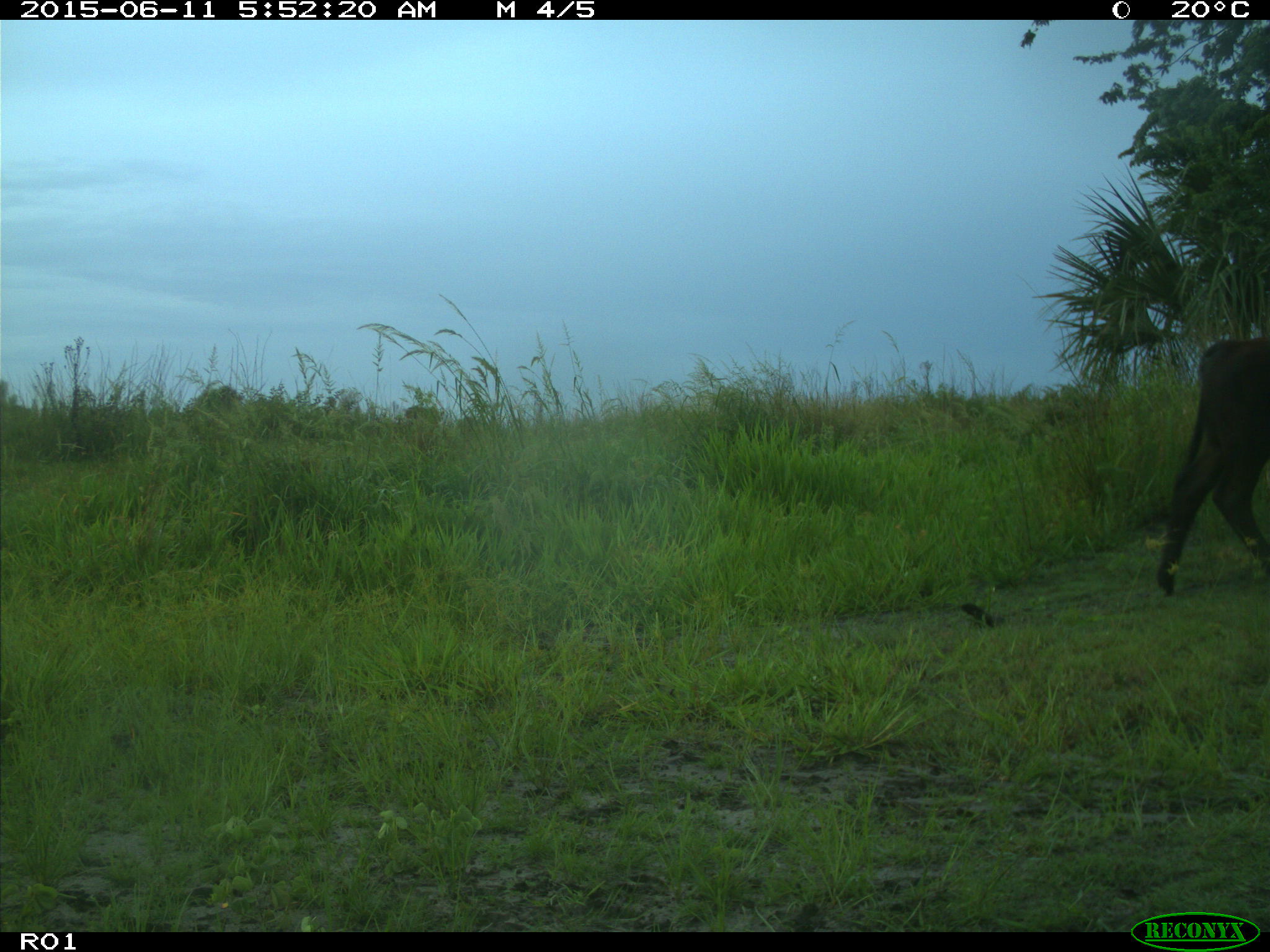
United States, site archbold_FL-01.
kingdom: Animalia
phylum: Chordata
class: Mammalia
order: Artiodactyla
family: Bovidae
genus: Bos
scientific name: Bos taurus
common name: domestic cow